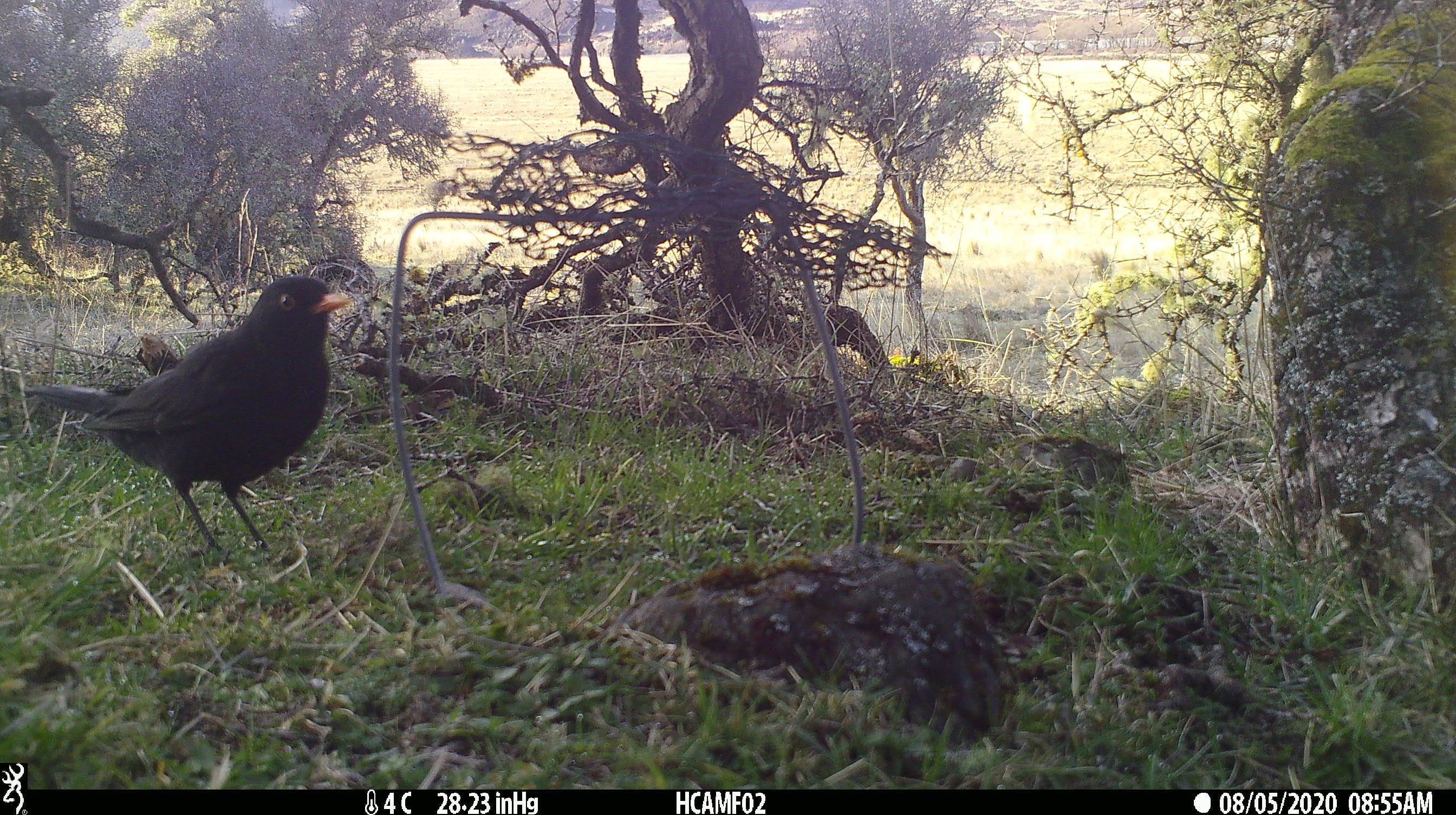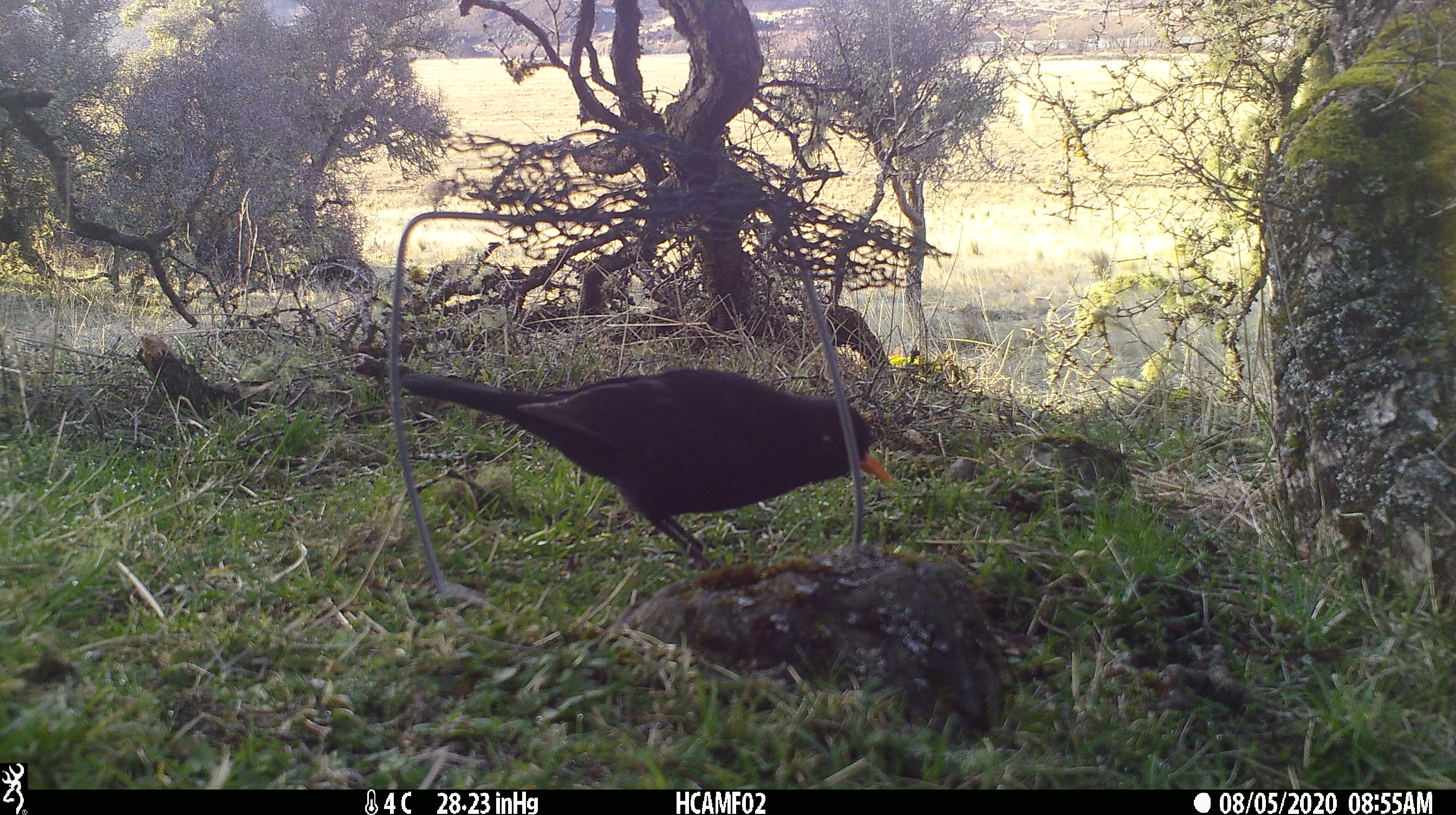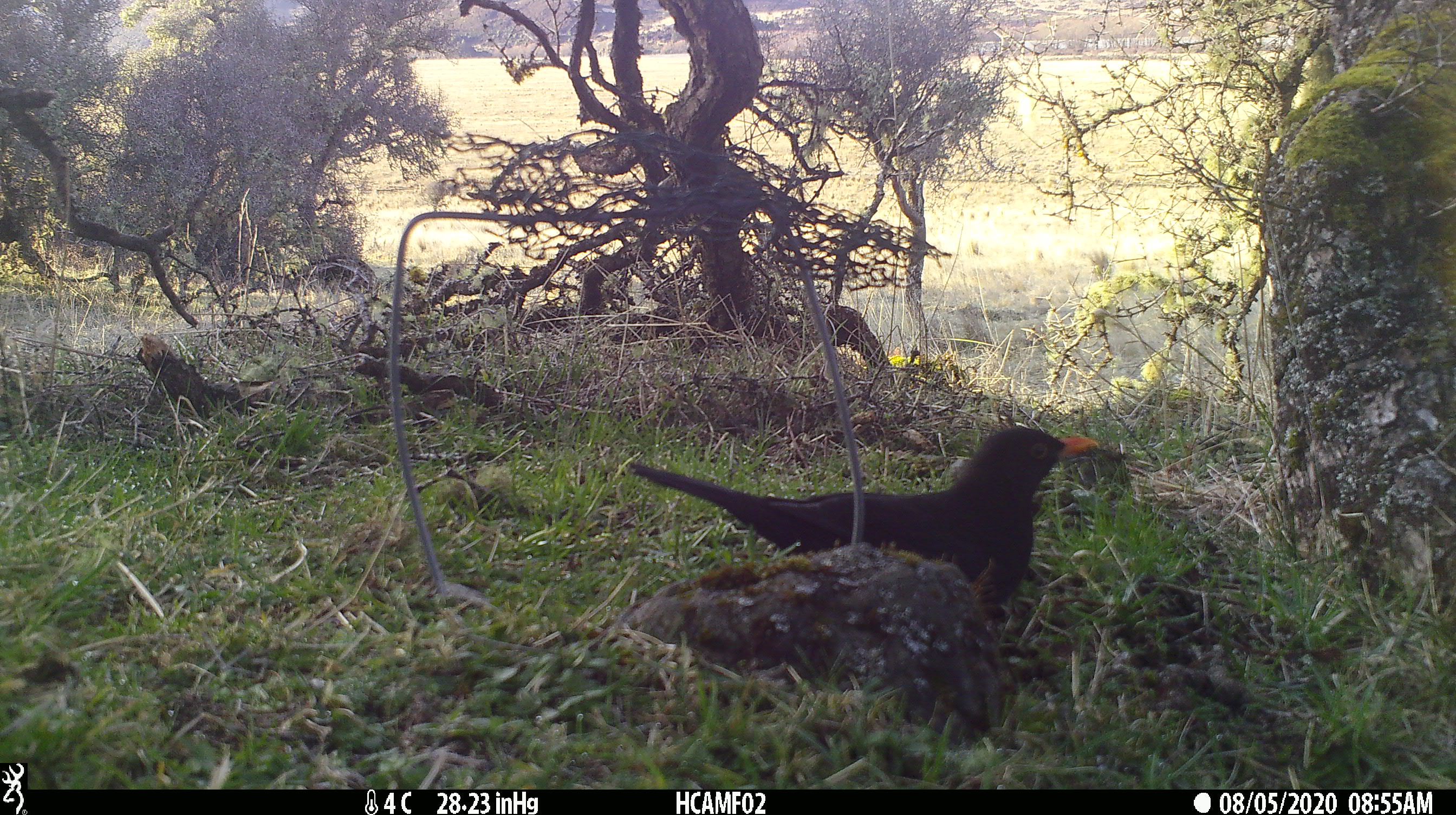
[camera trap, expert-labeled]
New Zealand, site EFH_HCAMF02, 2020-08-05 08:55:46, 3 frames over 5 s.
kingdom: Animalia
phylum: Chordata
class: Aves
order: Passeriformes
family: Turdidae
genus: Turdus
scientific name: Turdus merula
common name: eurasian blackbird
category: blackbird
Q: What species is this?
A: Blackbird (eurasian blackbird) (Turdus merula).